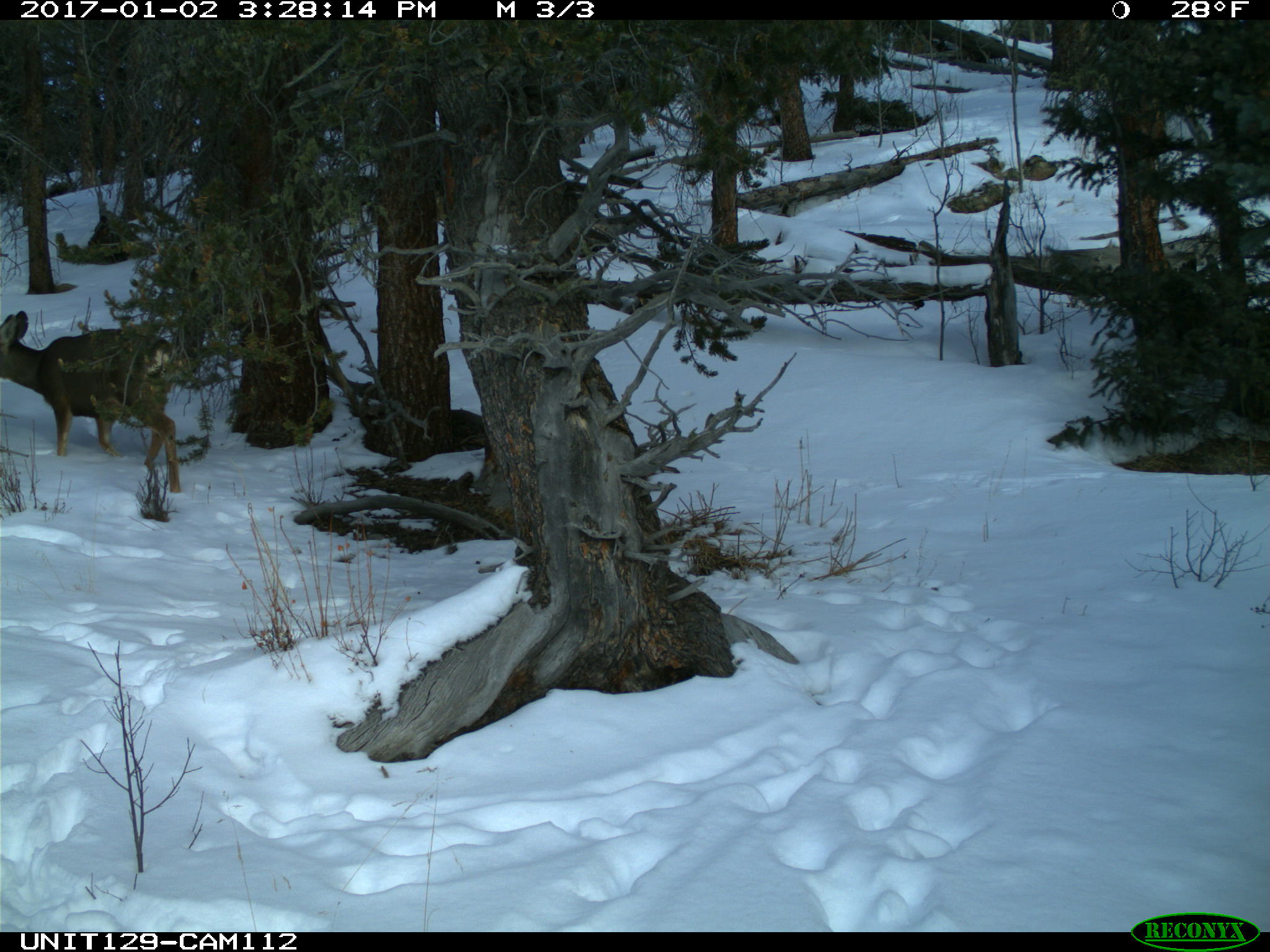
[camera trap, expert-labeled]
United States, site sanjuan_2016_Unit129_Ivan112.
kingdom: Animalia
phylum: Chordata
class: Mammalia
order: Artiodactyla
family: Cervidae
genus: Odocoileus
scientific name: Odocoileus hemionus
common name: mule deer